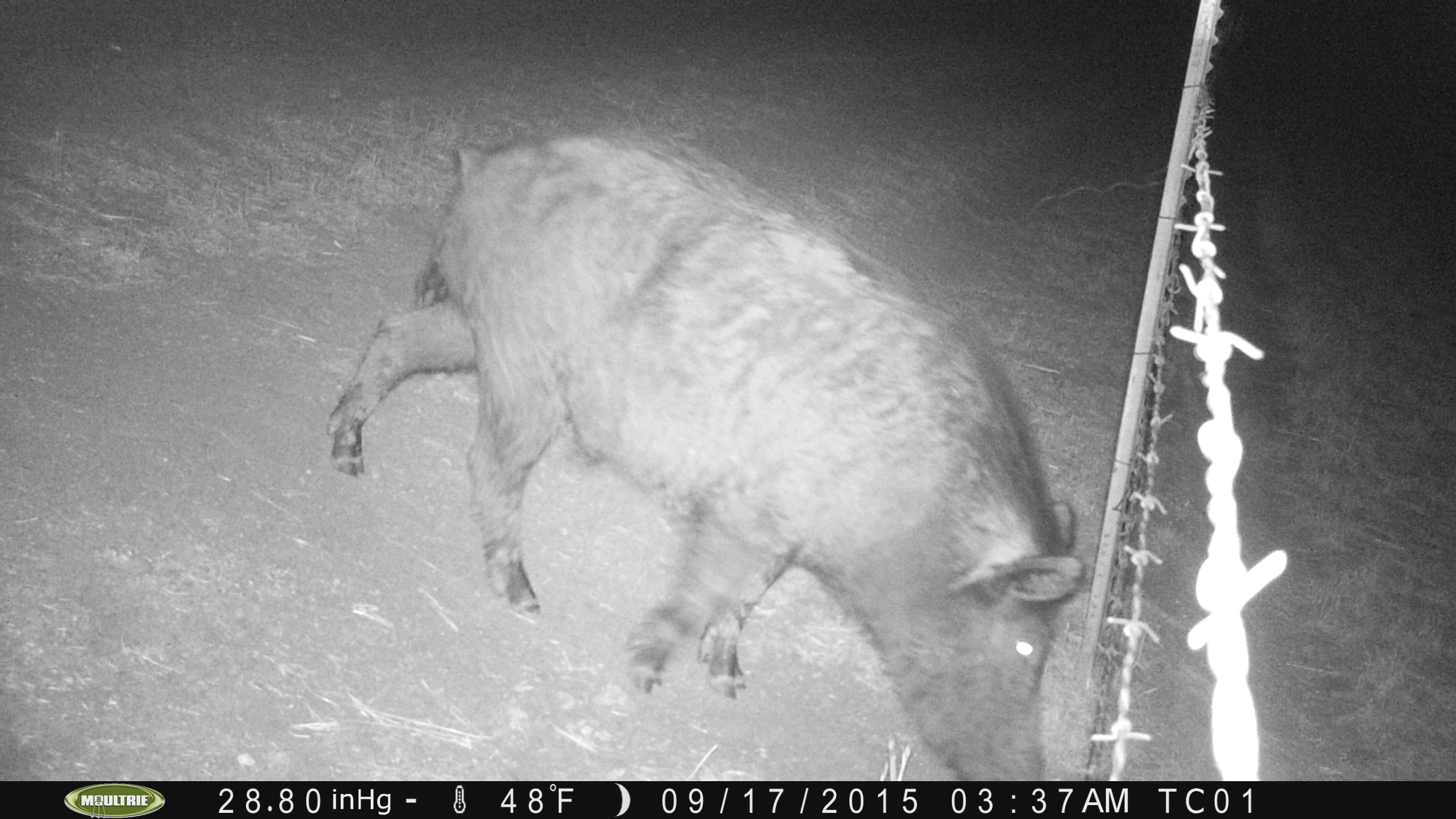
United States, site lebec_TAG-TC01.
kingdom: Animalia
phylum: Chordata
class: Mammalia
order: Artiodactyla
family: Suidae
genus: Sus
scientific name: Sus scrofa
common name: wild boar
Sus scrofa (wild boar).